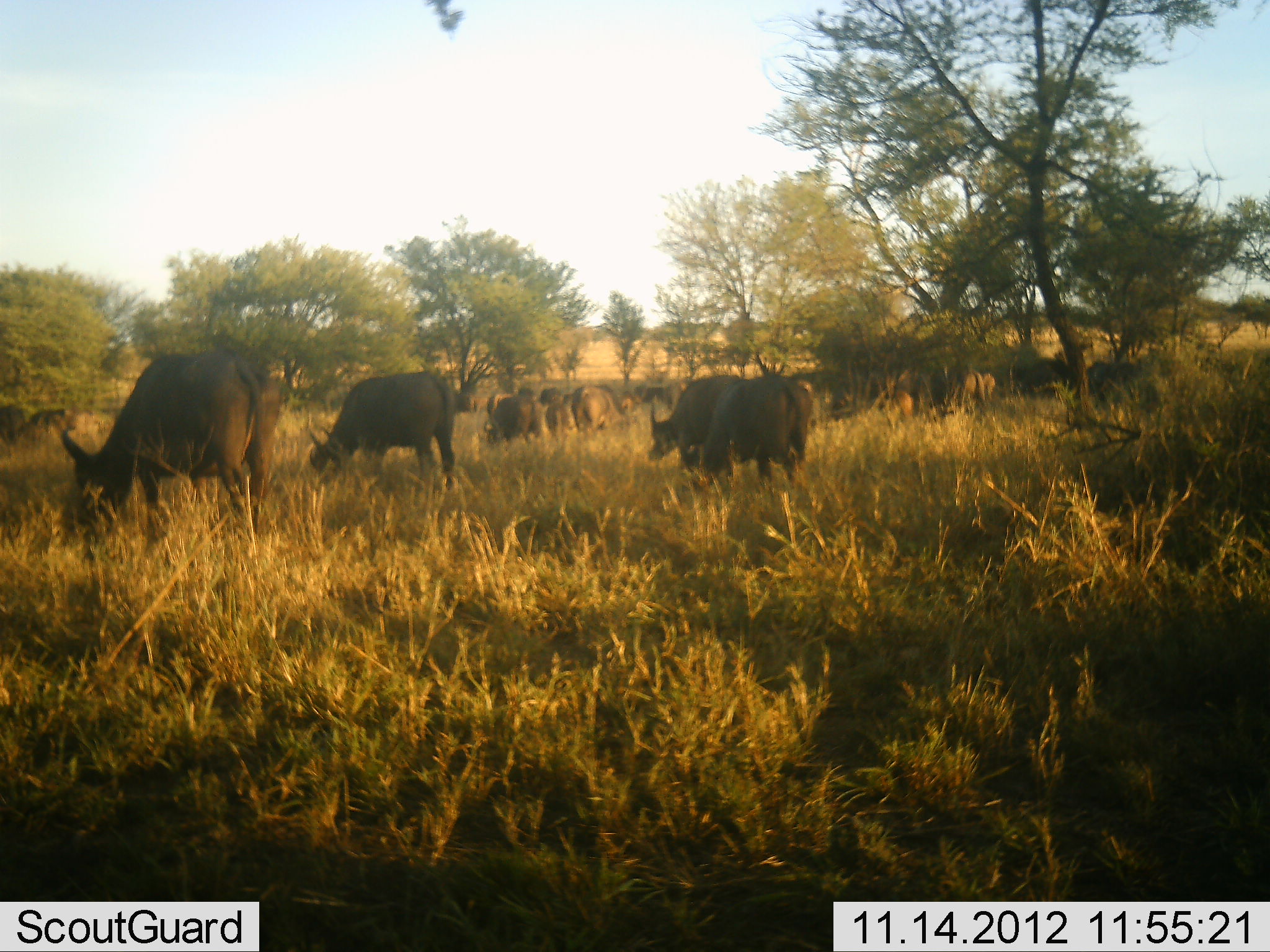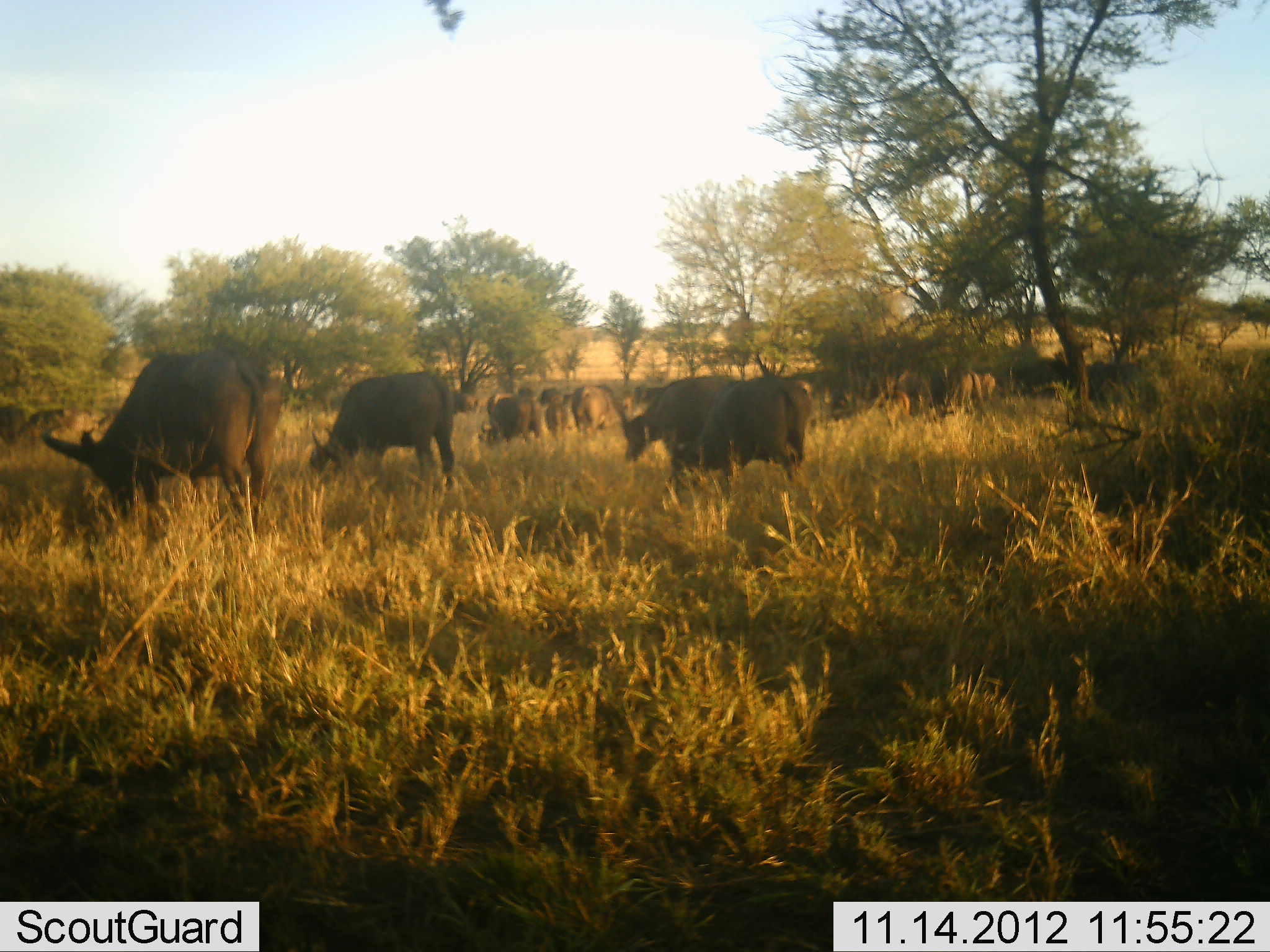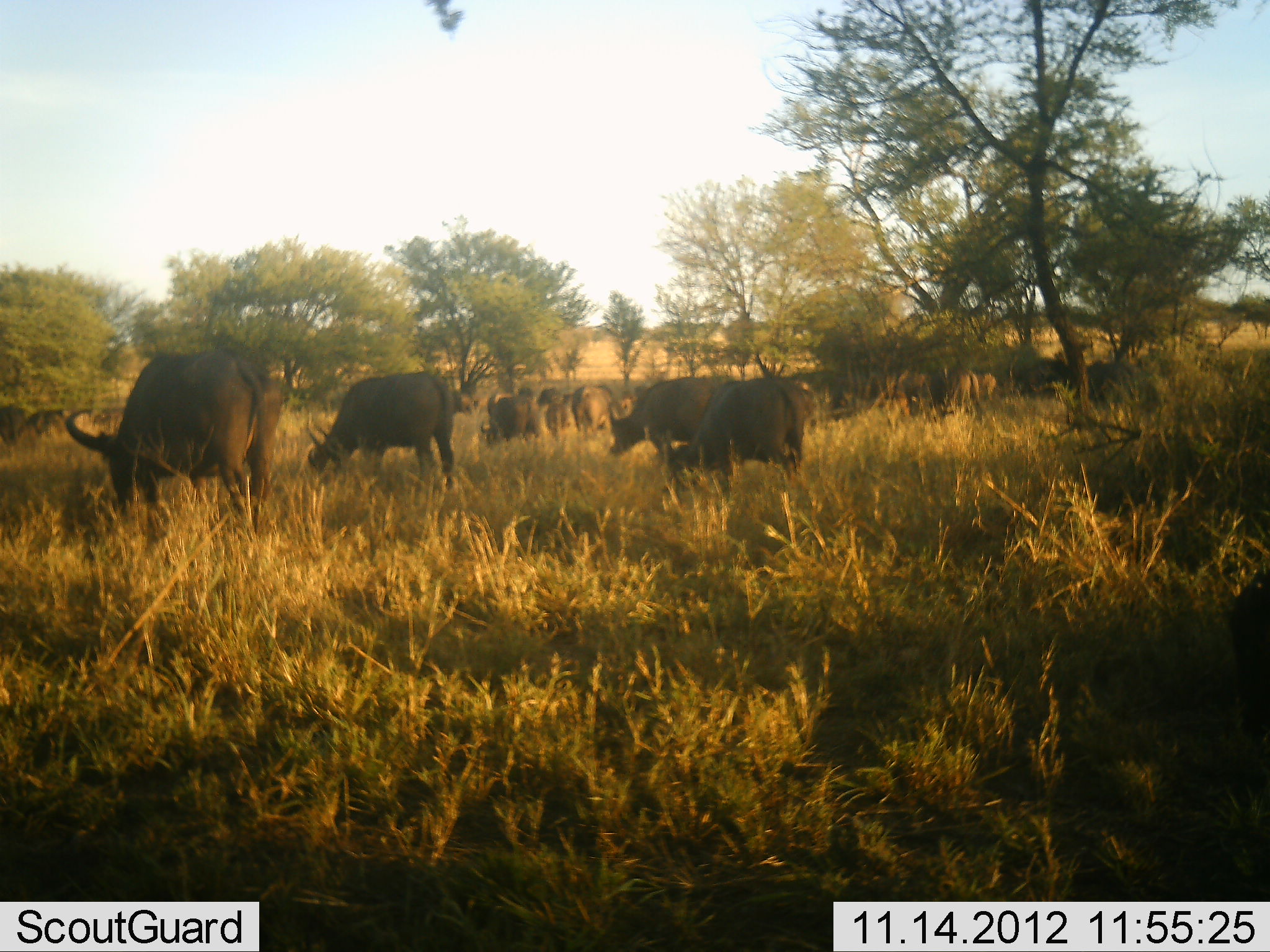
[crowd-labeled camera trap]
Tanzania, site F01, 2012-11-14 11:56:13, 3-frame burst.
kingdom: Animalia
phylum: Chordata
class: Mammalia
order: Artiodactyla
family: Bovidae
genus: Syncerus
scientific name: Syncerus caffer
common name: cape buffalo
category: buffalo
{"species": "buffalo (cape buffalo) (Syncerus caffer)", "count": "11-50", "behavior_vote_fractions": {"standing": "50%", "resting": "0%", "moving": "30%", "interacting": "0%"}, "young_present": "10%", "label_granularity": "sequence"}